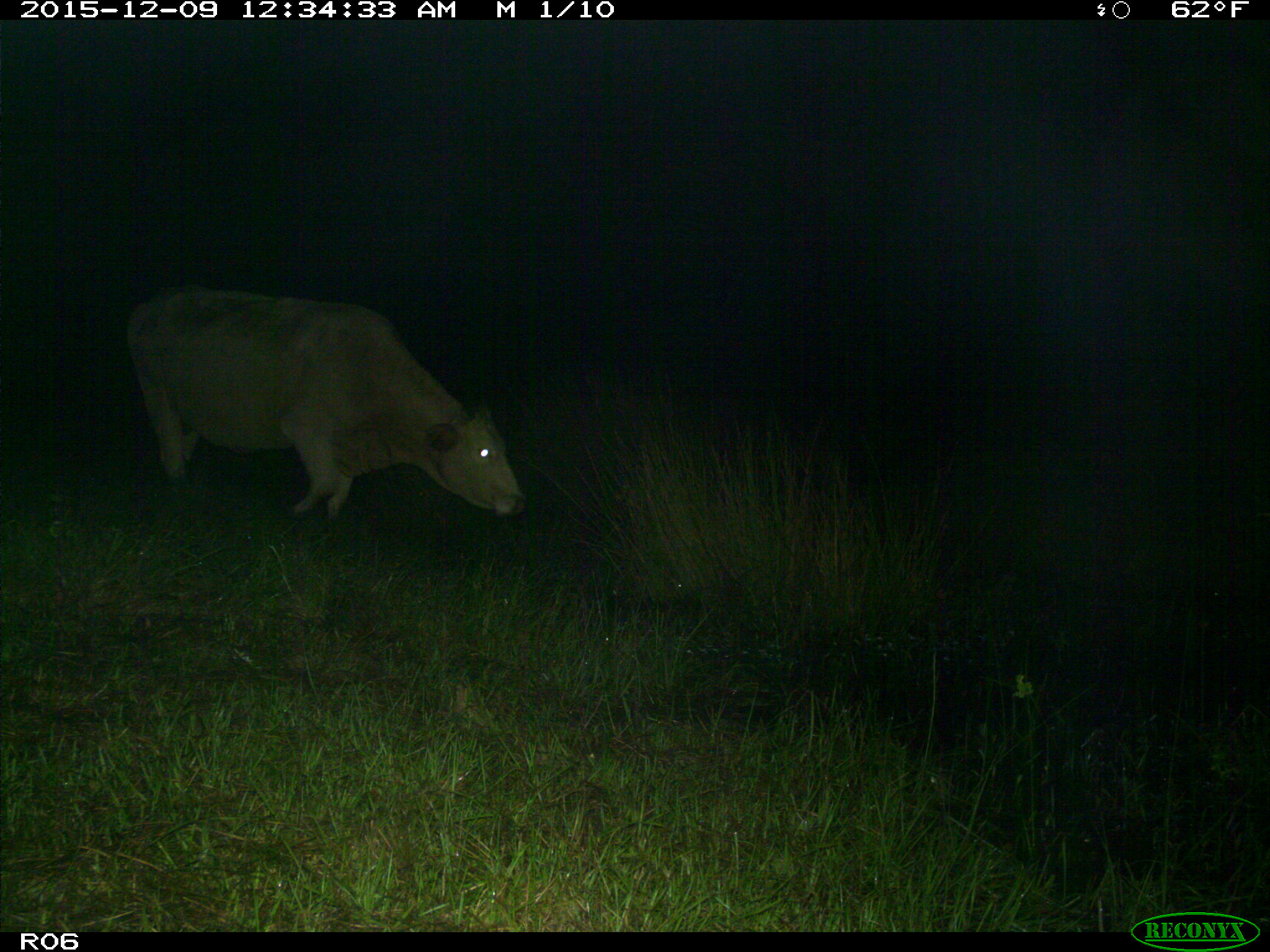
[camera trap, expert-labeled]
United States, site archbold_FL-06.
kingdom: Animalia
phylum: Chordata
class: Mammalia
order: Artiodactyla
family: Bovidae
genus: Bos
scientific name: Bos taurus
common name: domestic cow